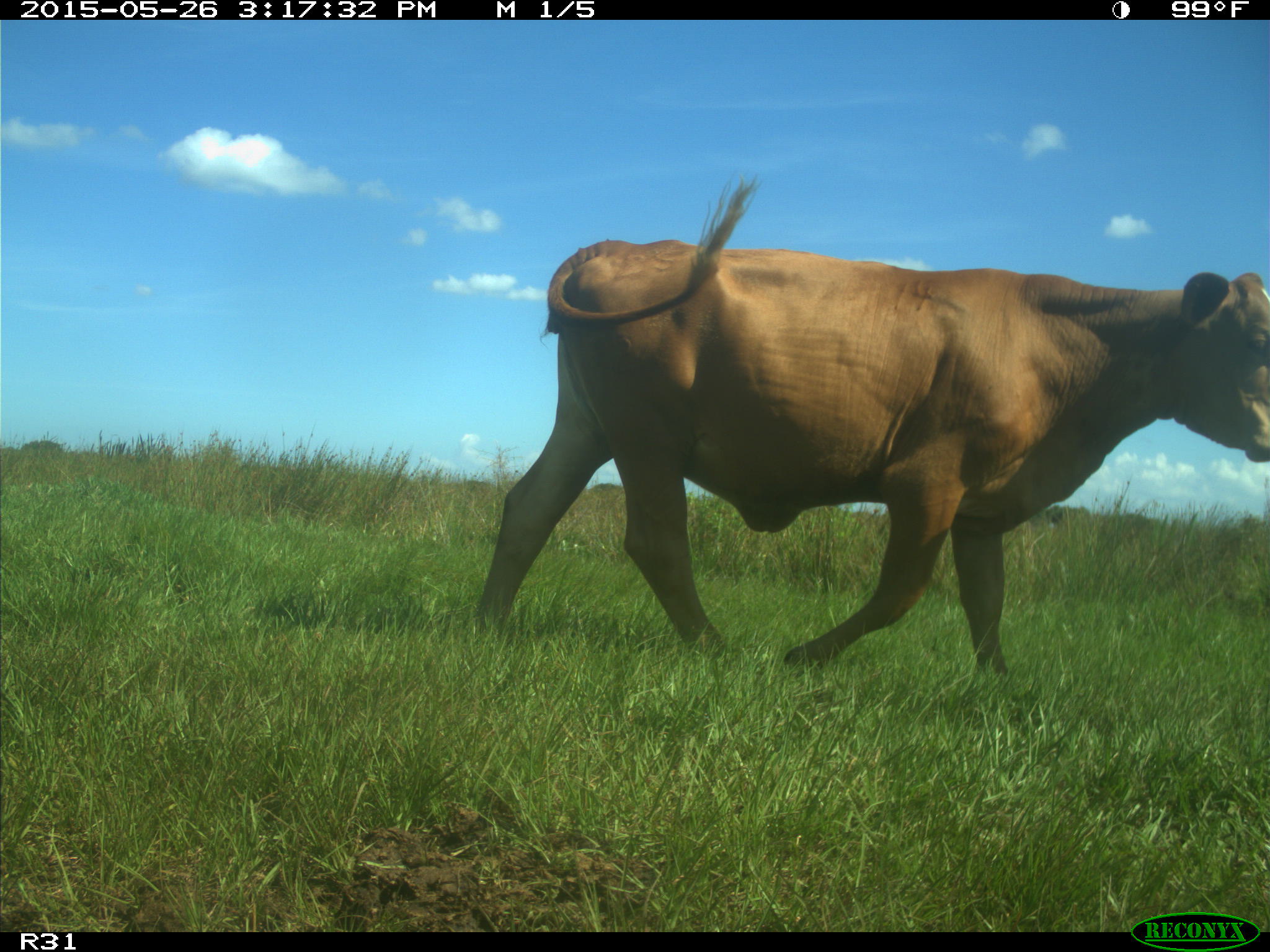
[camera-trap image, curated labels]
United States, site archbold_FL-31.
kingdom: Animalia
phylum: Chordata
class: Mammalia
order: Artiodactyla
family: Bovidae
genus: Bos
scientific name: Bos taurus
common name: domestic cow